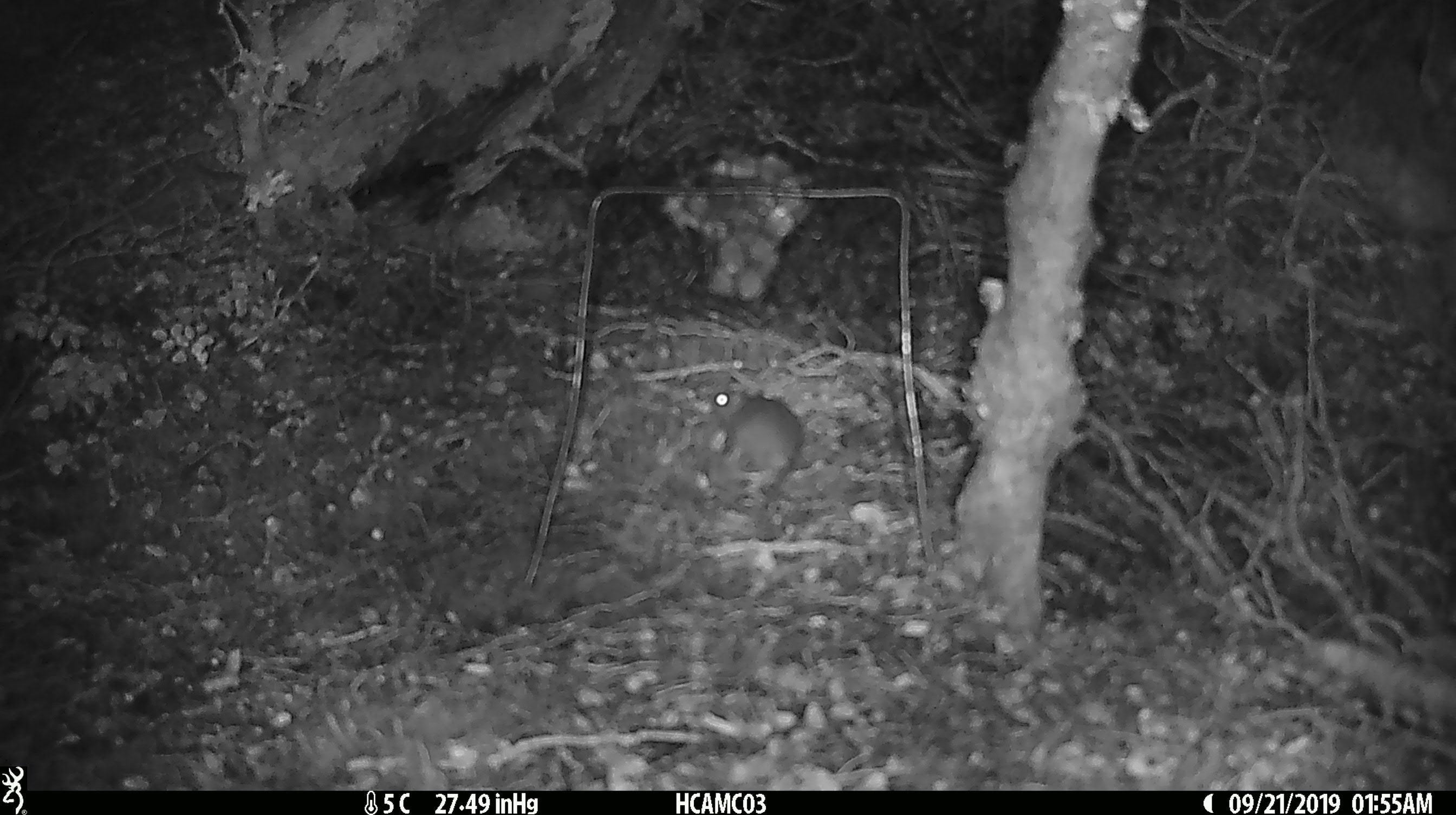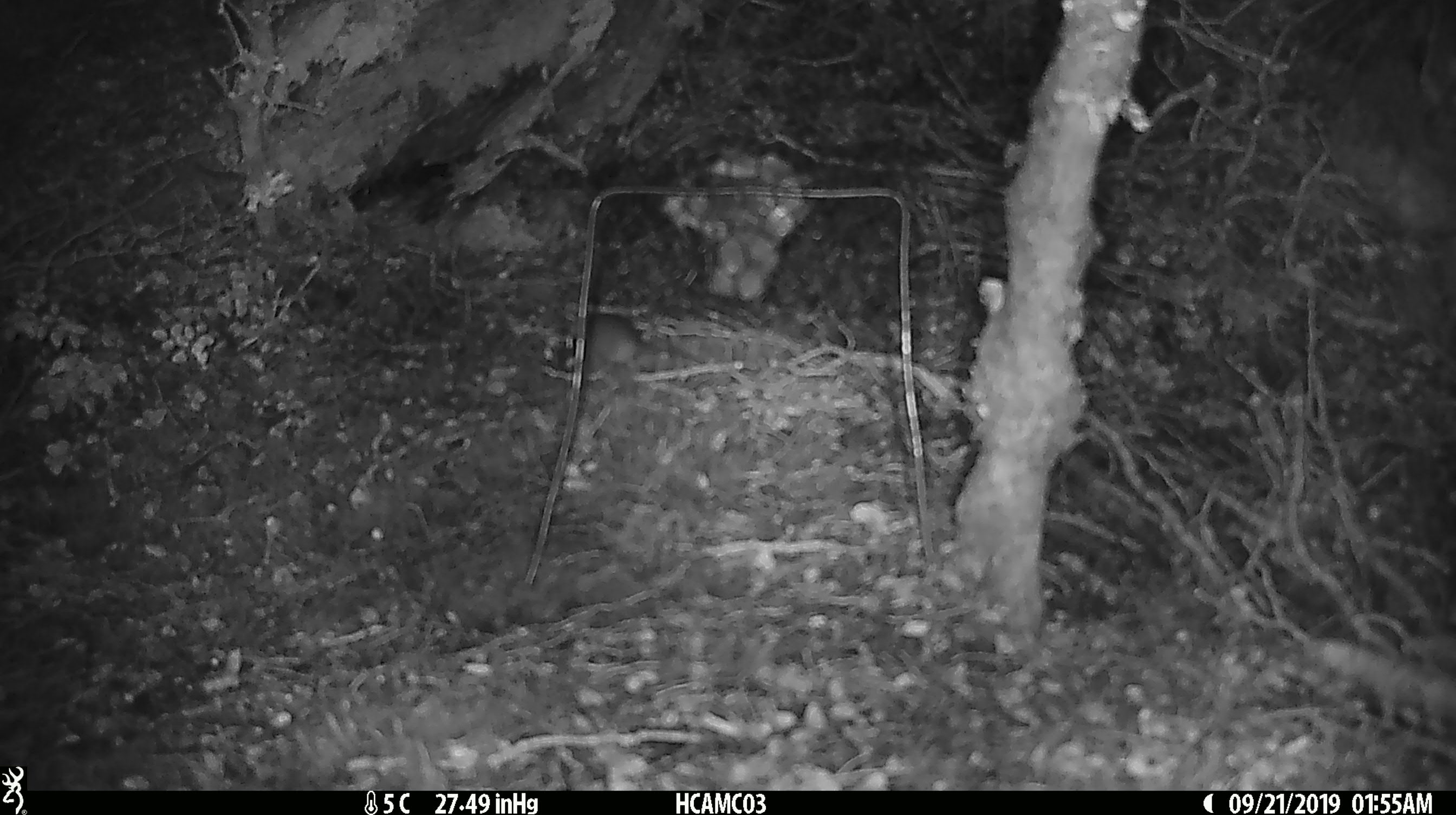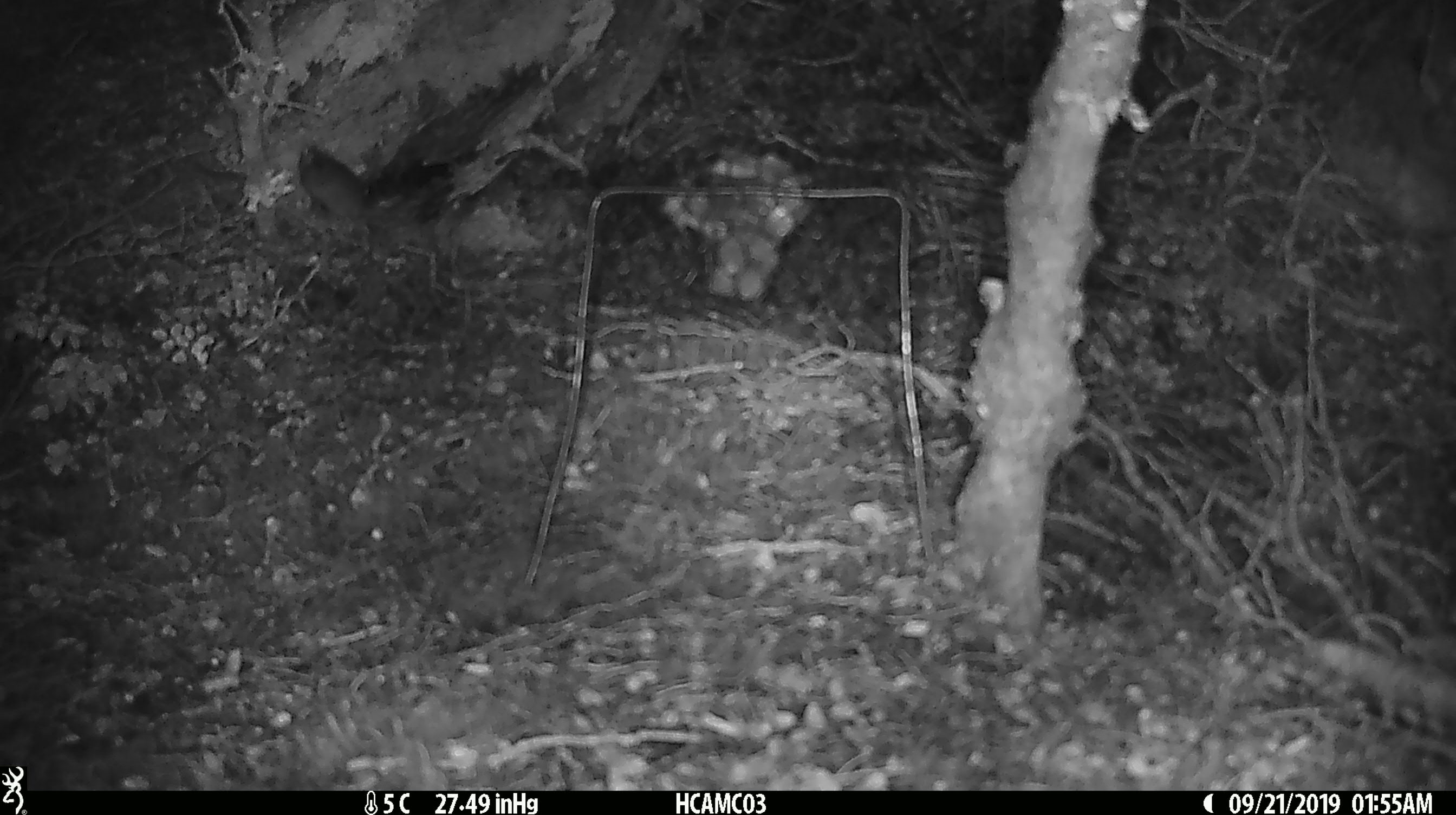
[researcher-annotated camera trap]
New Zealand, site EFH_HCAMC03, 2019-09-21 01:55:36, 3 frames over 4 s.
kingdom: Animalia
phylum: Chordata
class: Mammalia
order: Rodentia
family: Muridae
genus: Mus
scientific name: Mus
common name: mouse